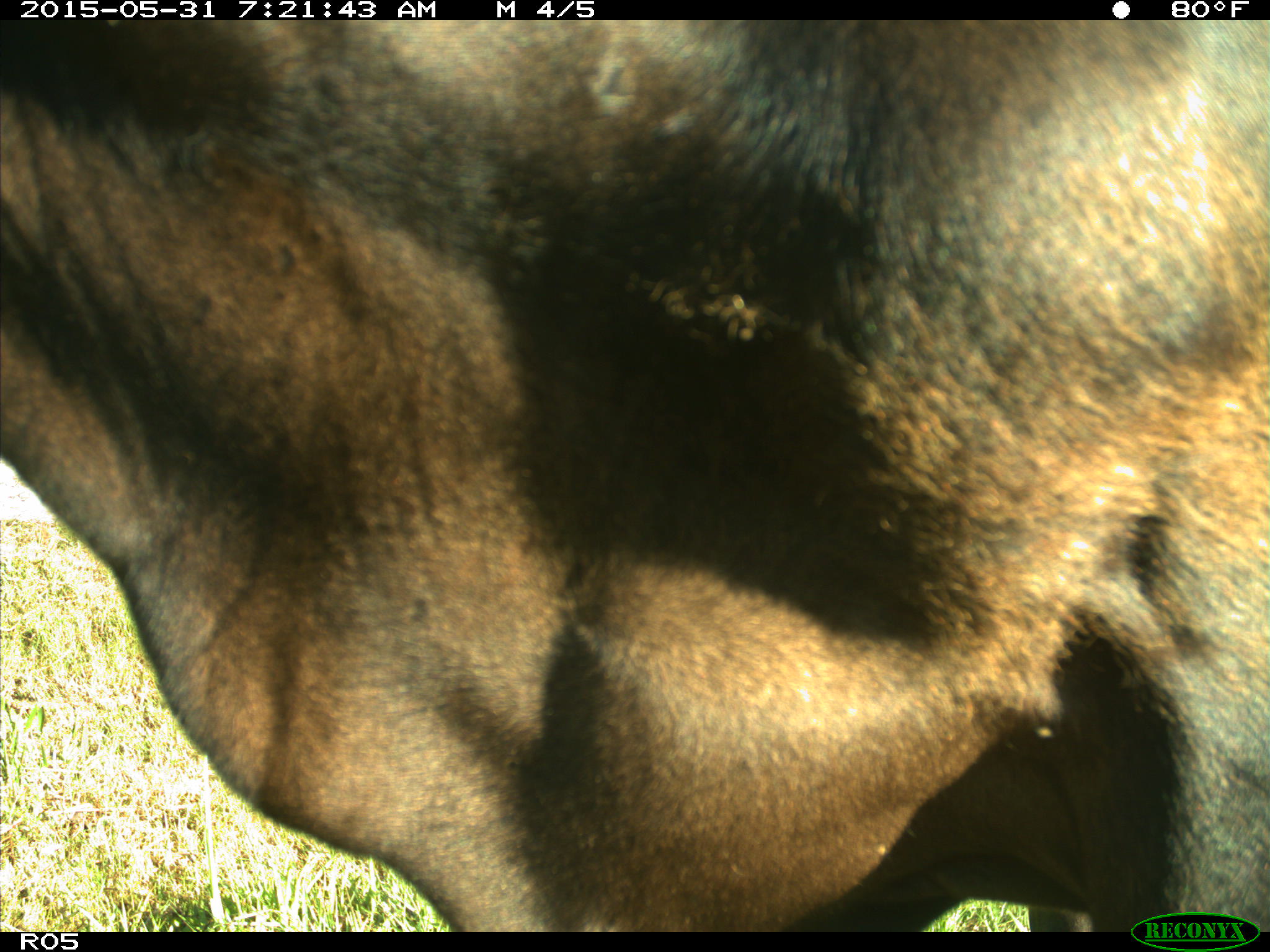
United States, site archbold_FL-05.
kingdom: Animalia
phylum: Chordata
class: Mammalia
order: Artiodactyla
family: Bovidae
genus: Bos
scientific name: Bos taurus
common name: domestic cow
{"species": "Bos taurus (domestic cow)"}